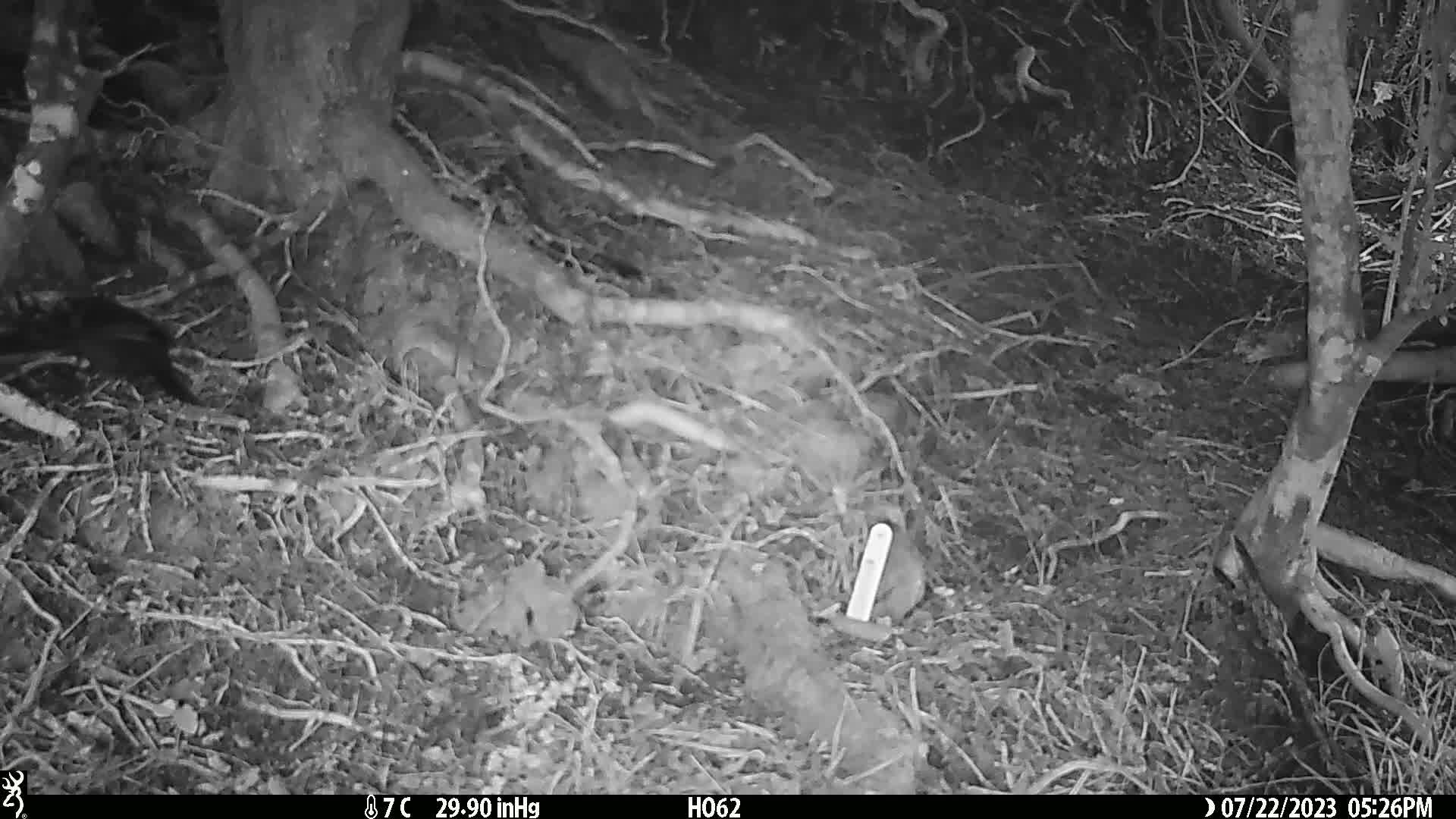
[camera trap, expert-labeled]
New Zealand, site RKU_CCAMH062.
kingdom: Animalia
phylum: Chordata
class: Aves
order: Passeriformes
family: Turdidae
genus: Turdus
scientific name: Turdus merula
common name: eurasian blackbird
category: blackbird